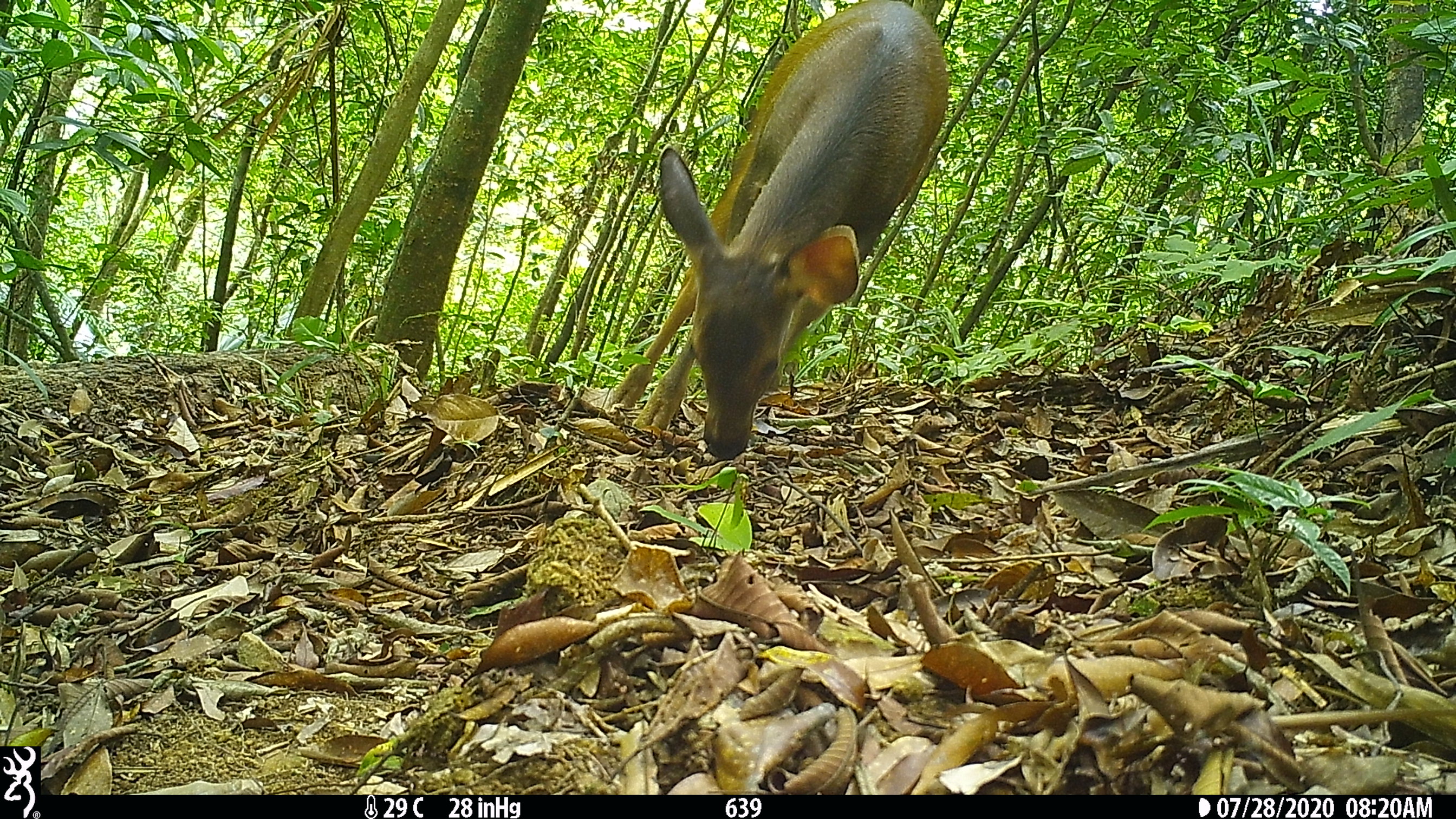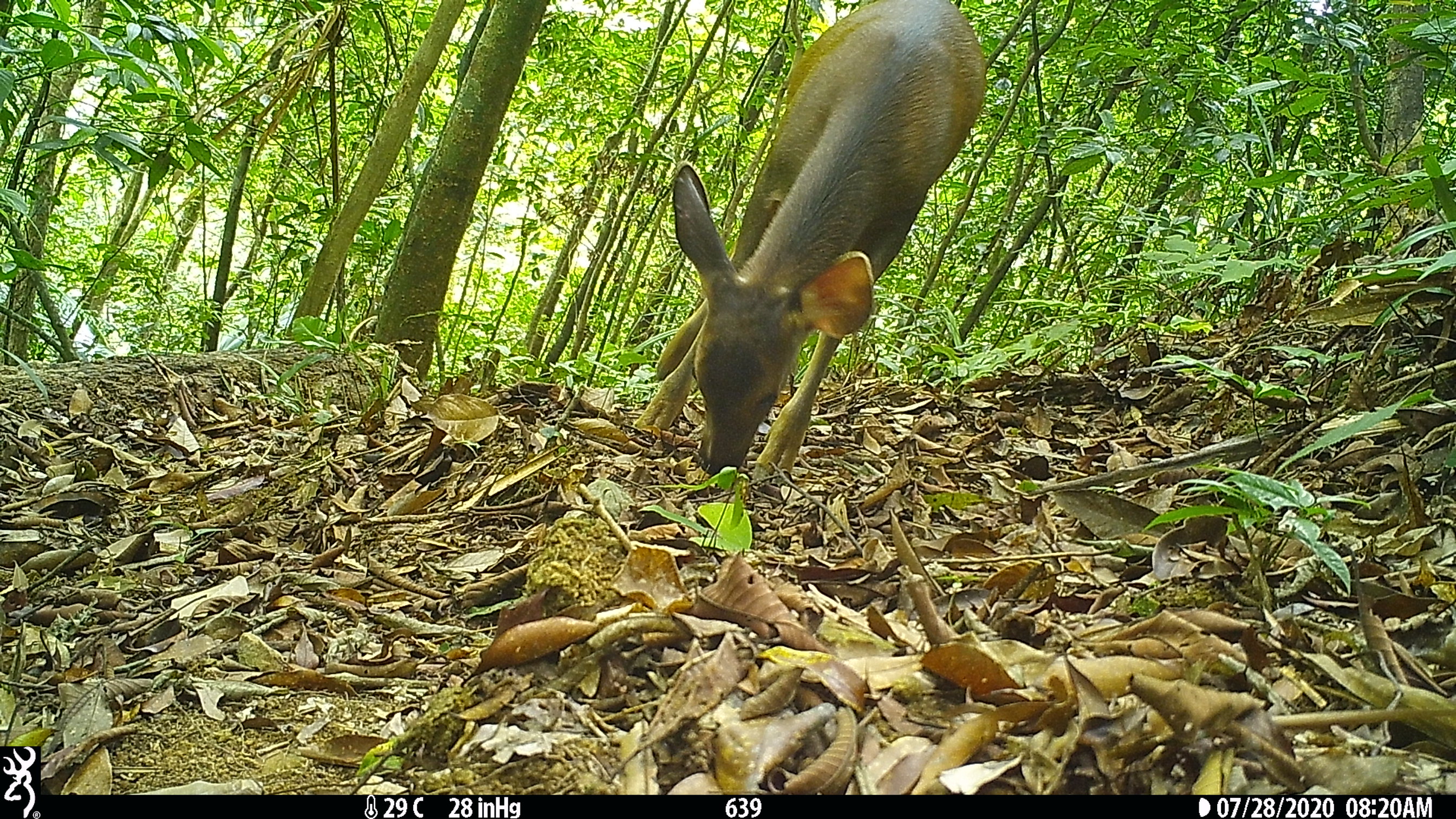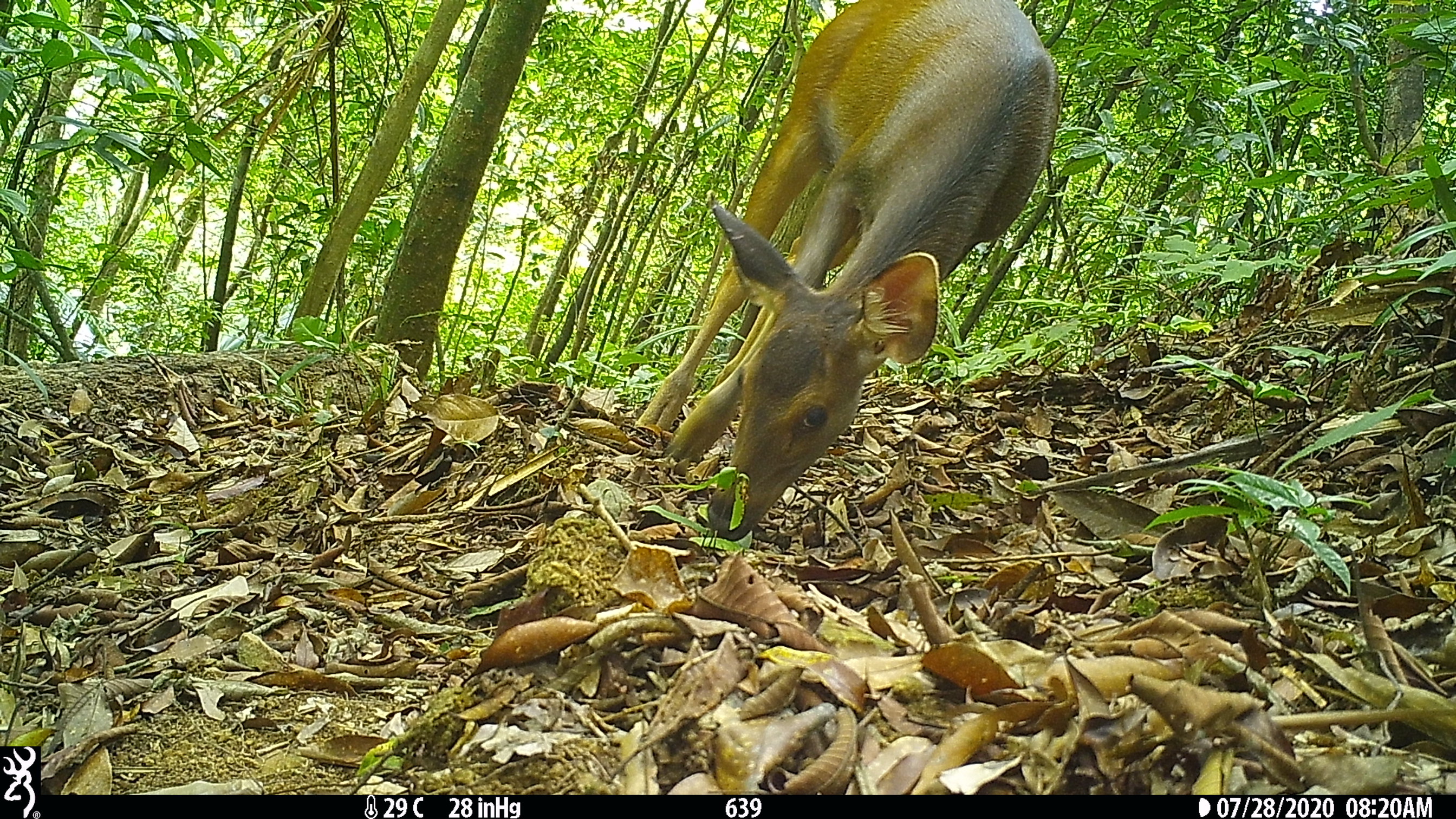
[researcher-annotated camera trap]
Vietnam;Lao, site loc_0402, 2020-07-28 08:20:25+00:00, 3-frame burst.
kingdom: Animalia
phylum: Chordata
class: Mammalia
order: Artiodactyla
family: Cervidae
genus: Rusa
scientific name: Rusa unicolor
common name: sambar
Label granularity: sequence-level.